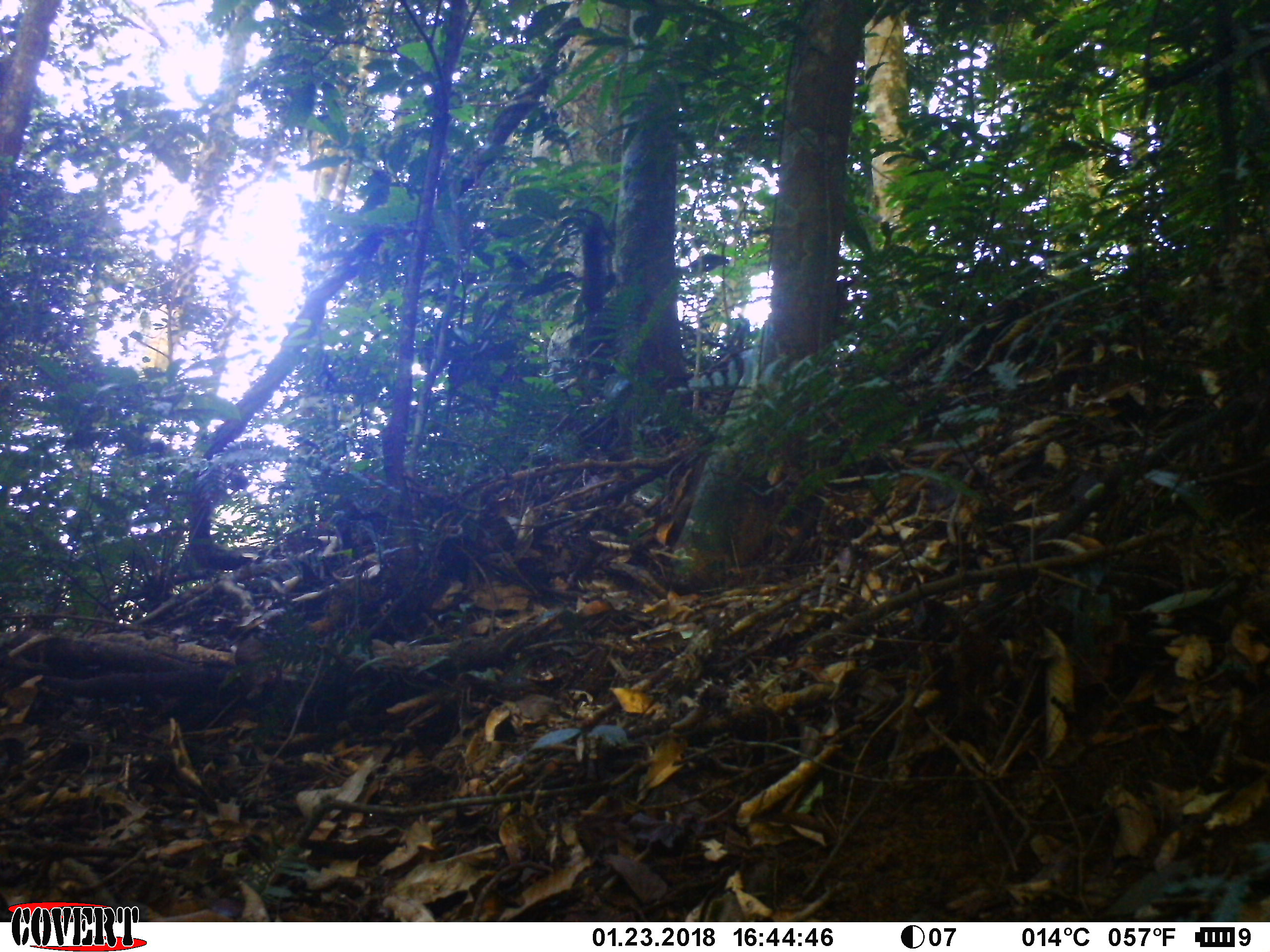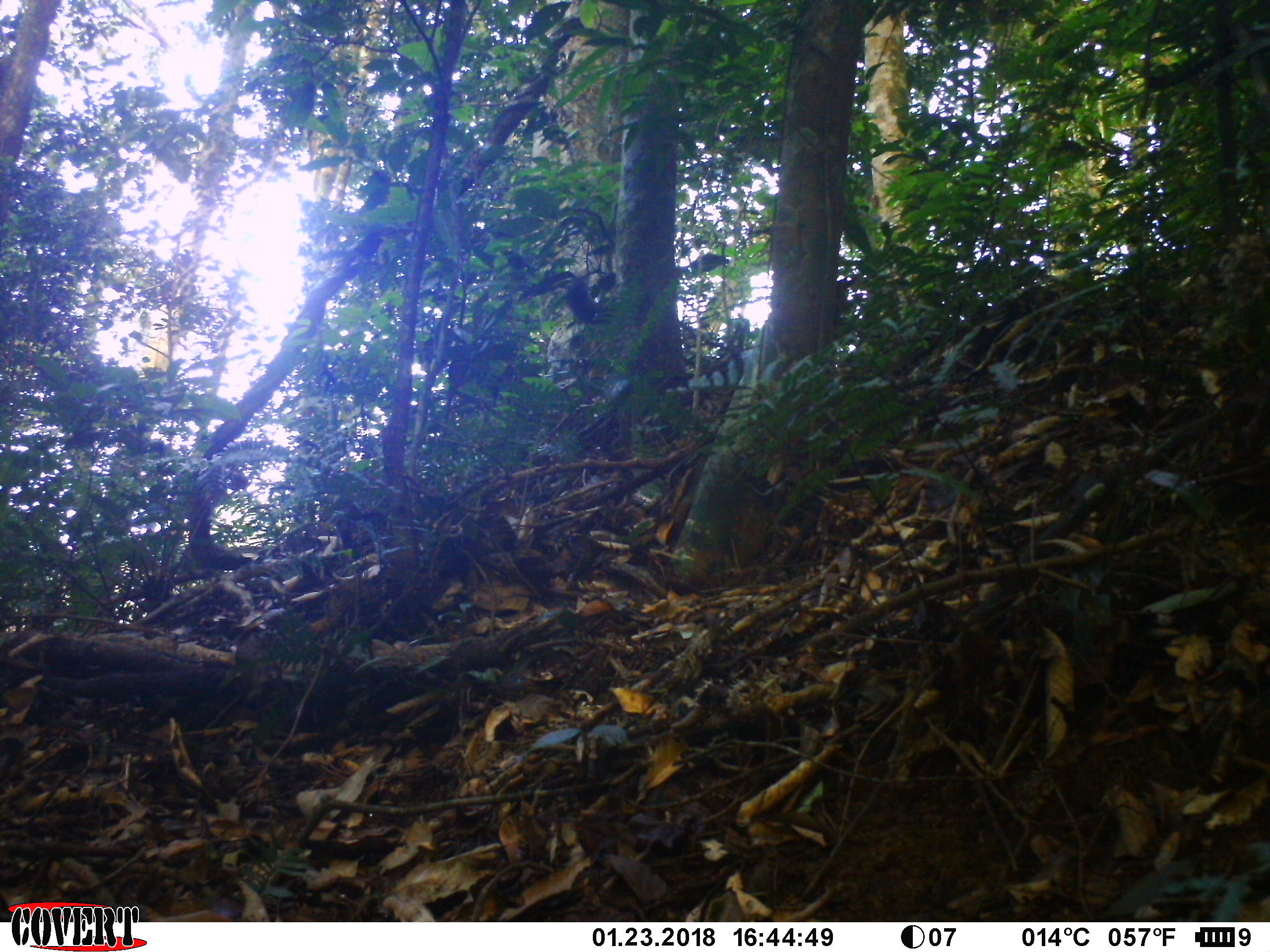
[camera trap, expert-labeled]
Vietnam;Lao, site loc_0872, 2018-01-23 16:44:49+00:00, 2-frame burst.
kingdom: Animalia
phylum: Chordata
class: Mammalia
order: Rodentia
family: Sciuridae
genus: Sciurus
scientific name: Sciurus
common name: squirrel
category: unidentified squirrel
Unidentified squirrel (squirrel) (Sciurus). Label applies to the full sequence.